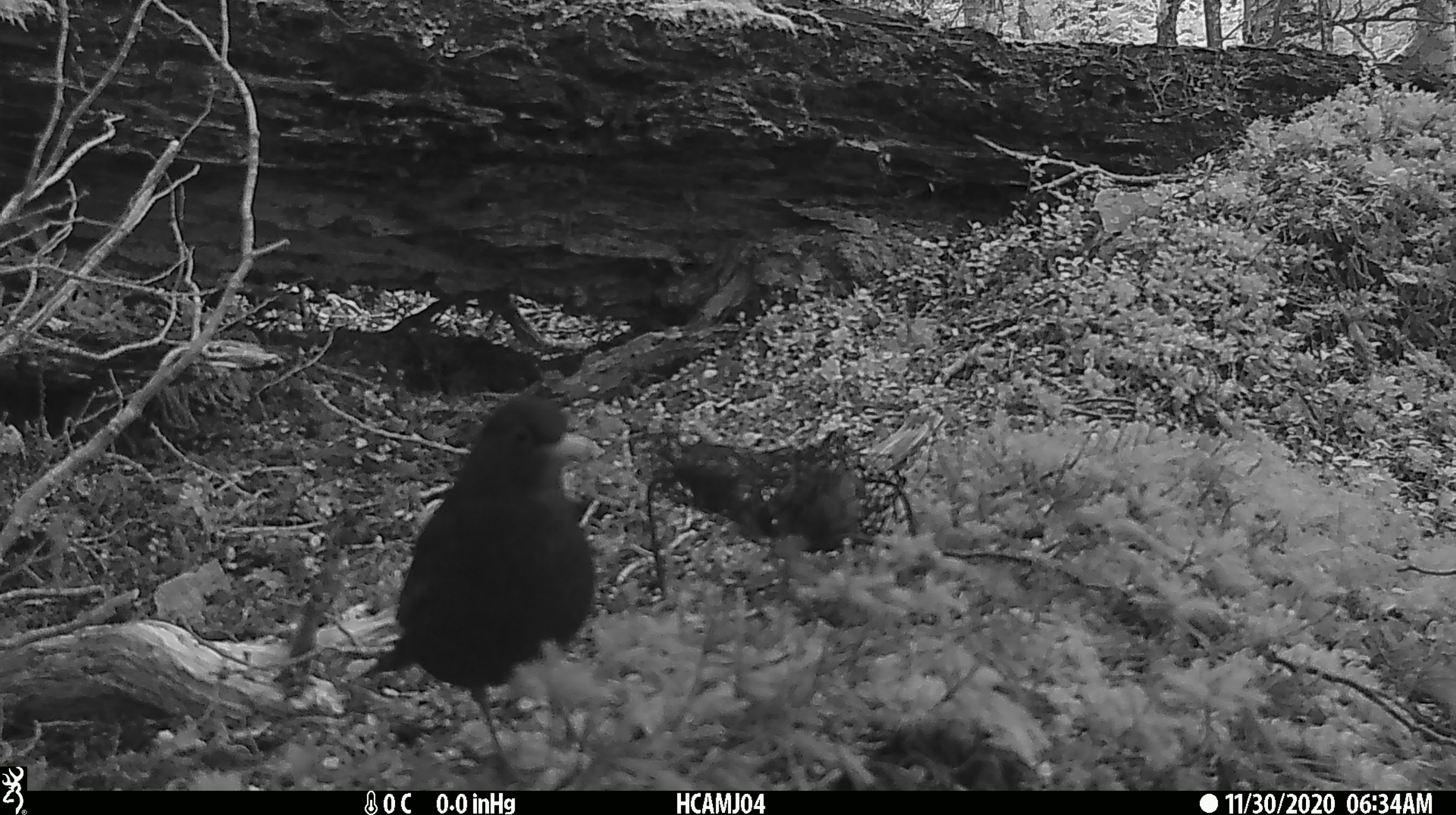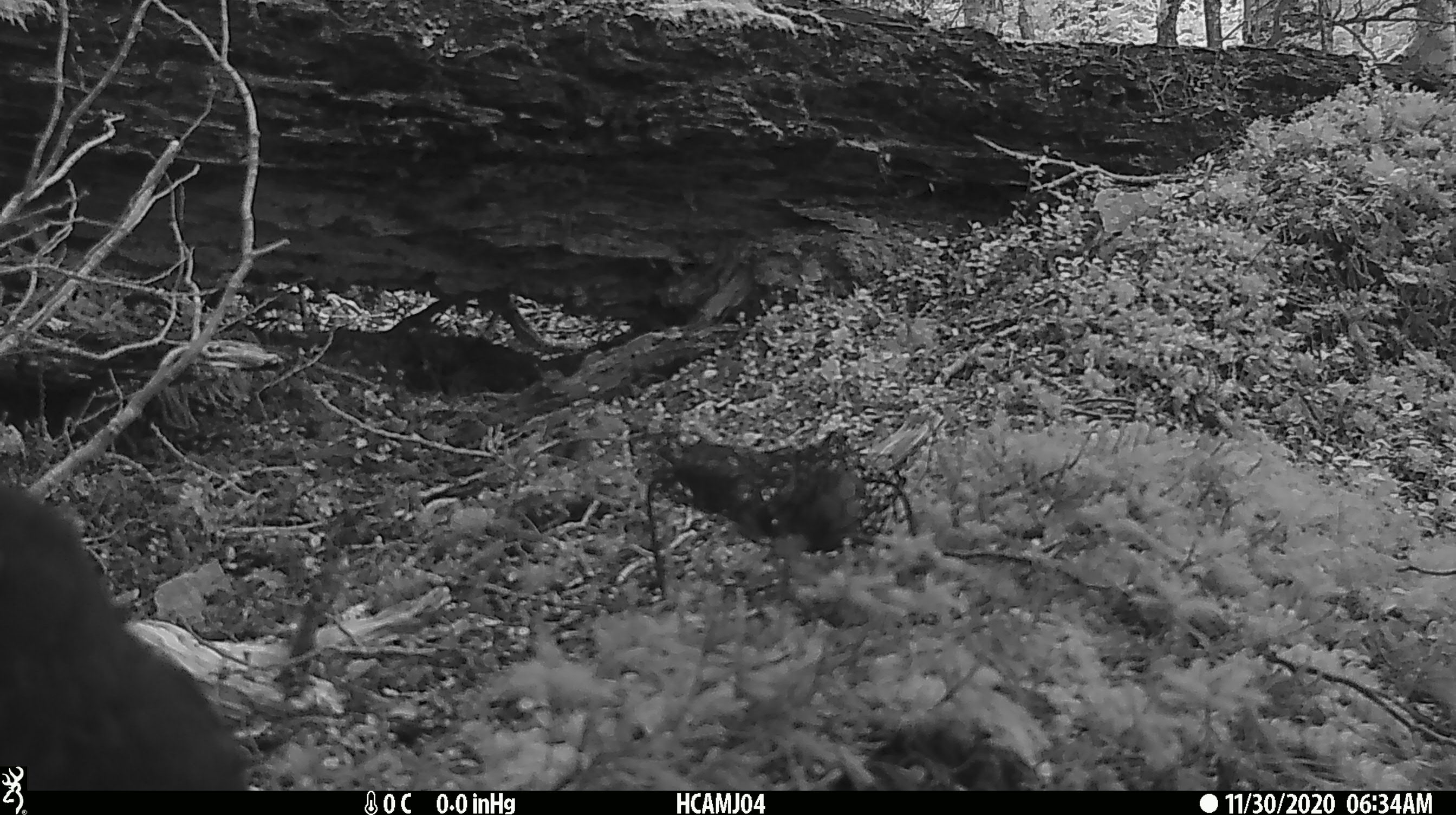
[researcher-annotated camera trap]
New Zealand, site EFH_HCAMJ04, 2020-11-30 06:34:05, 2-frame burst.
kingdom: Animalia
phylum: Chordata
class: Aves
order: Passeriformes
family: Turdidae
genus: Turdus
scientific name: Turdus merula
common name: eurasian blackbird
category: blackbird